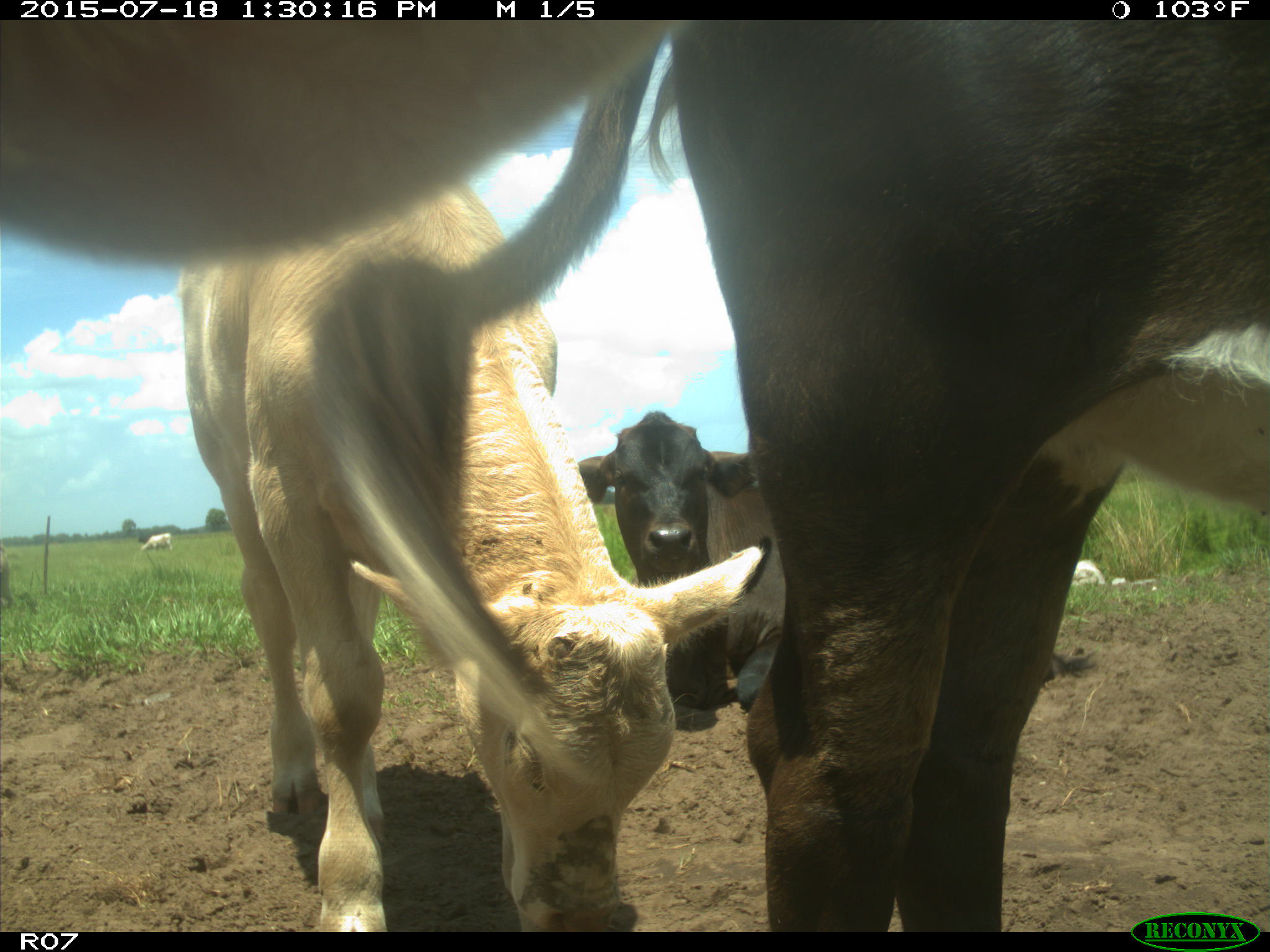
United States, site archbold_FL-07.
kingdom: Animalia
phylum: Chordata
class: Mammalia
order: Artiodactyla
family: Bovidae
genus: Bos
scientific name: Bos taurus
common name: domestic cow